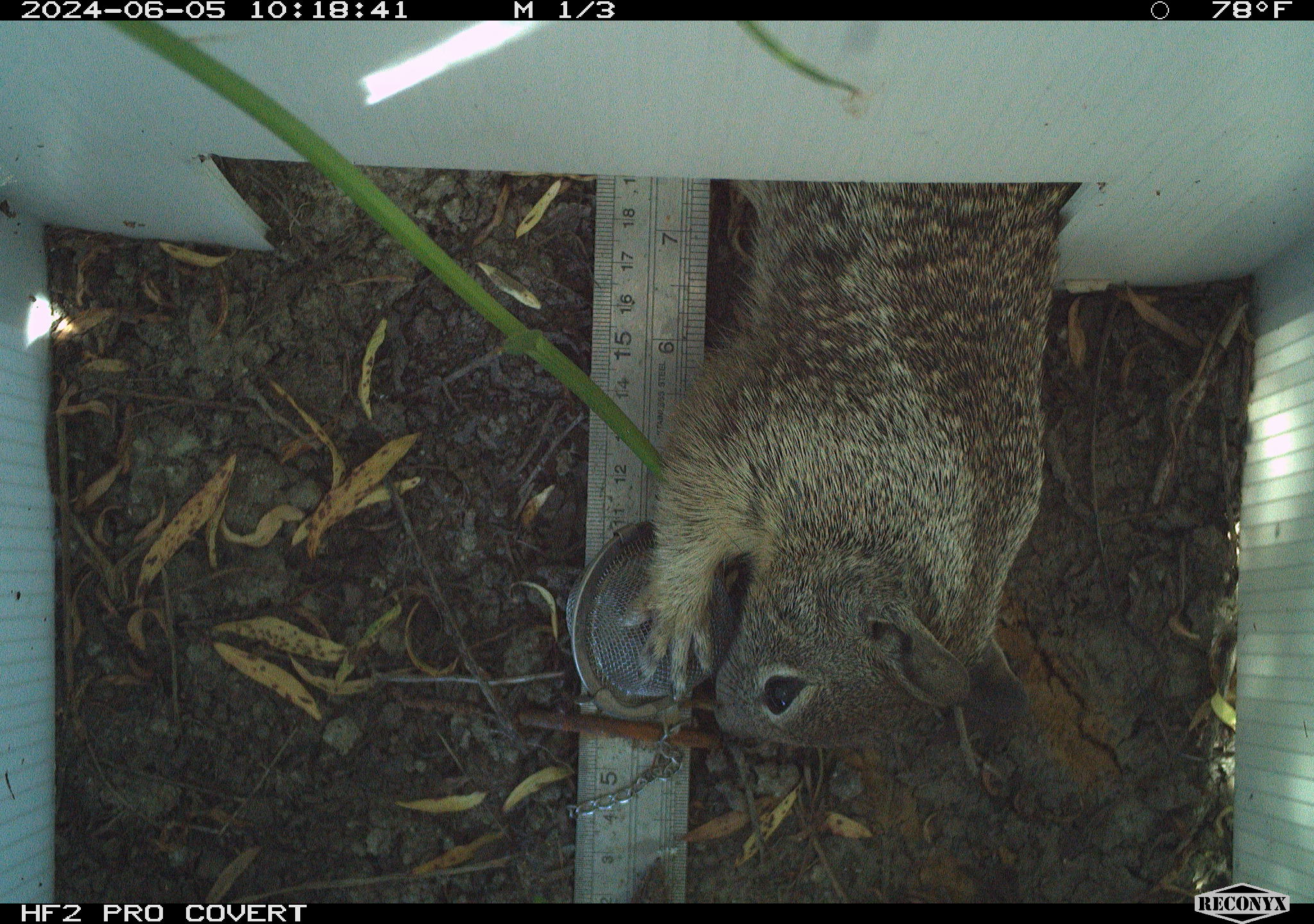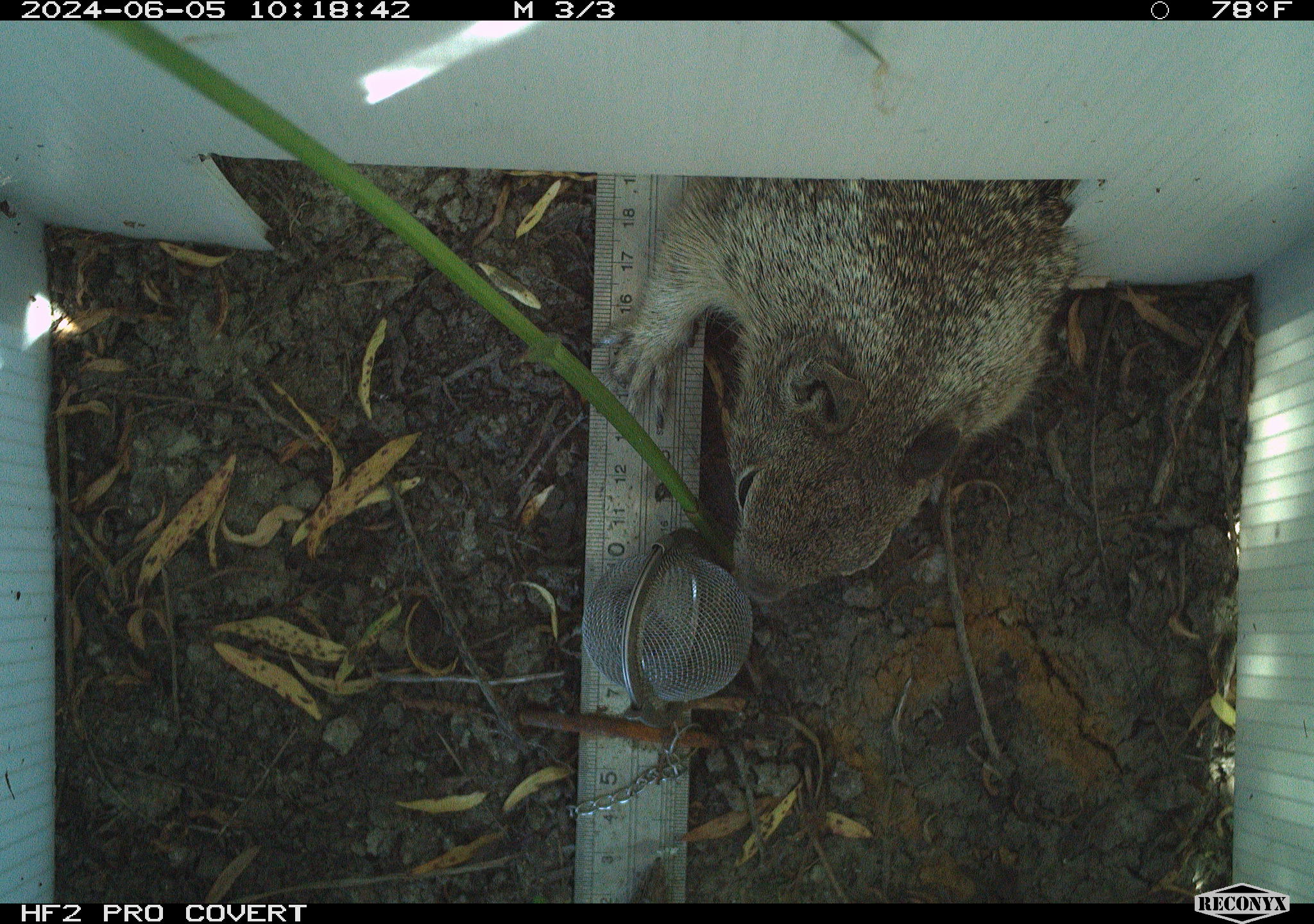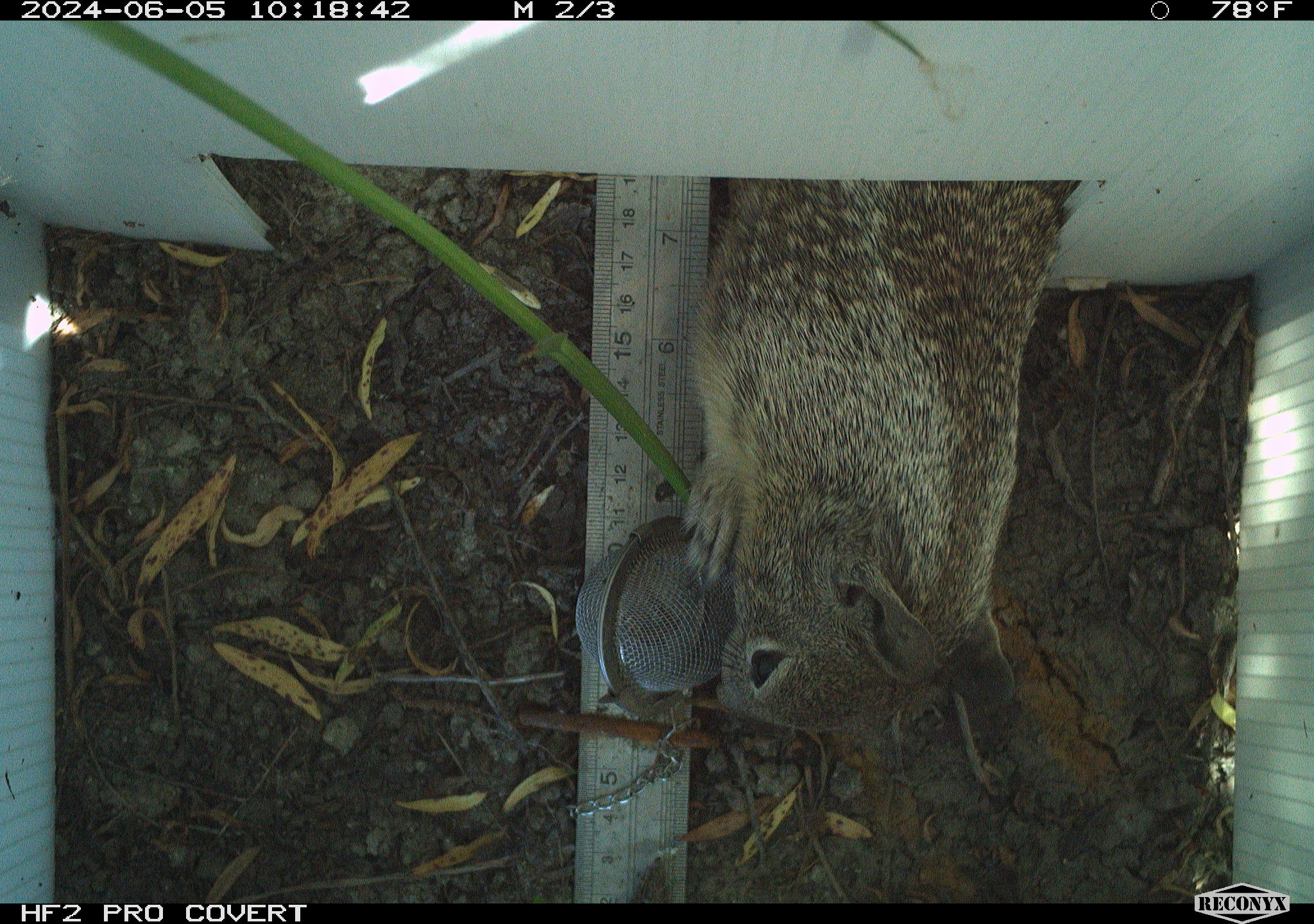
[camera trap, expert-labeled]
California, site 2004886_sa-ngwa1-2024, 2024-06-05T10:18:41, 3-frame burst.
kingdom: Animalia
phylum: Chordata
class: Mammalia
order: Rodentia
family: Sciuridae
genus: Otospermophilus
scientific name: Otospermophilus beecheyi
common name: california ground squirrel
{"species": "california ground squirrel (Otospermophilus beecheyi)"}